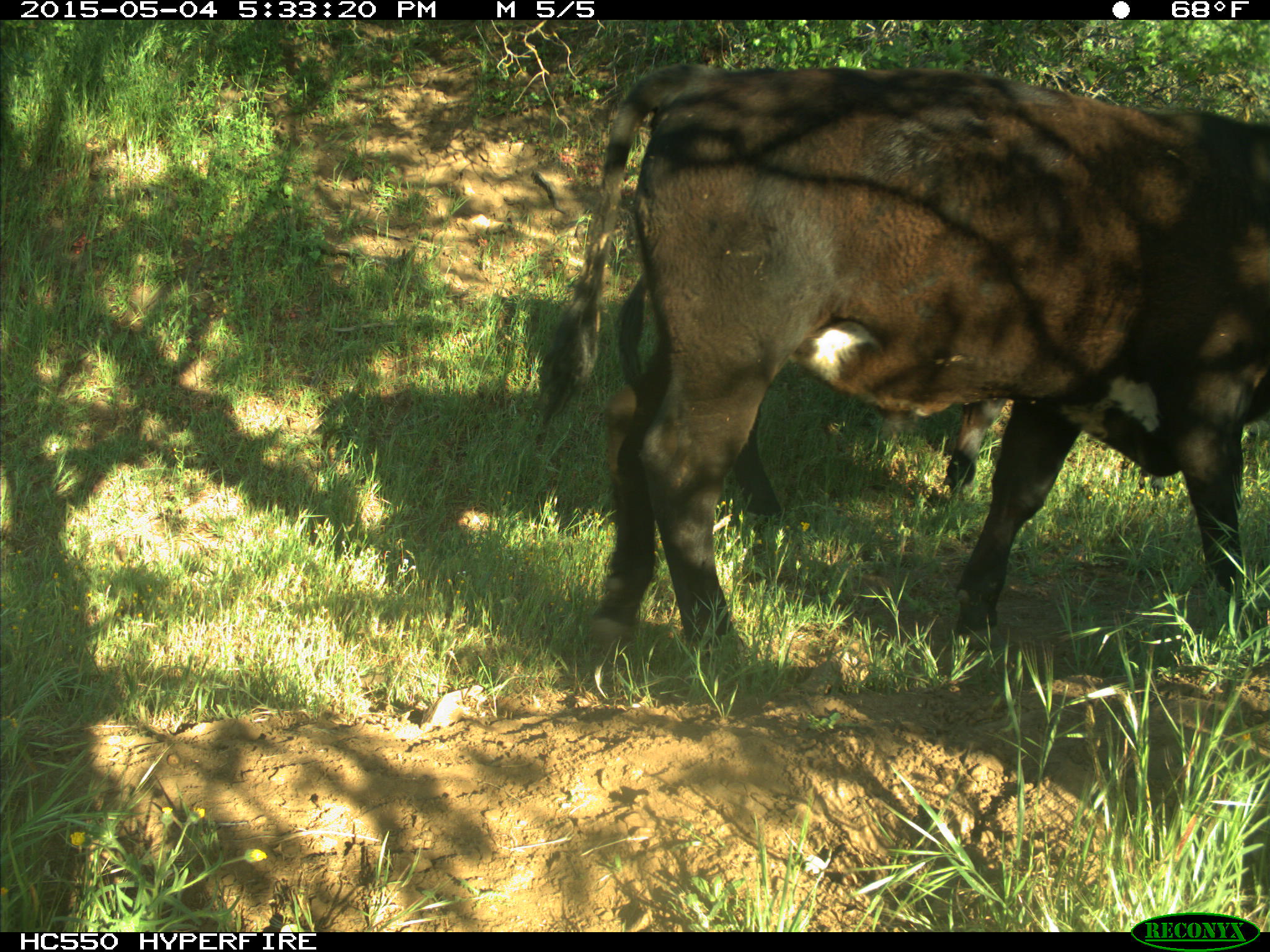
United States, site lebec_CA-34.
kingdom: Animalia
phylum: Chordata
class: Mammalia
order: Artiodactyla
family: Bovidae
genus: Bos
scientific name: Bos taurus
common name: domestic cow